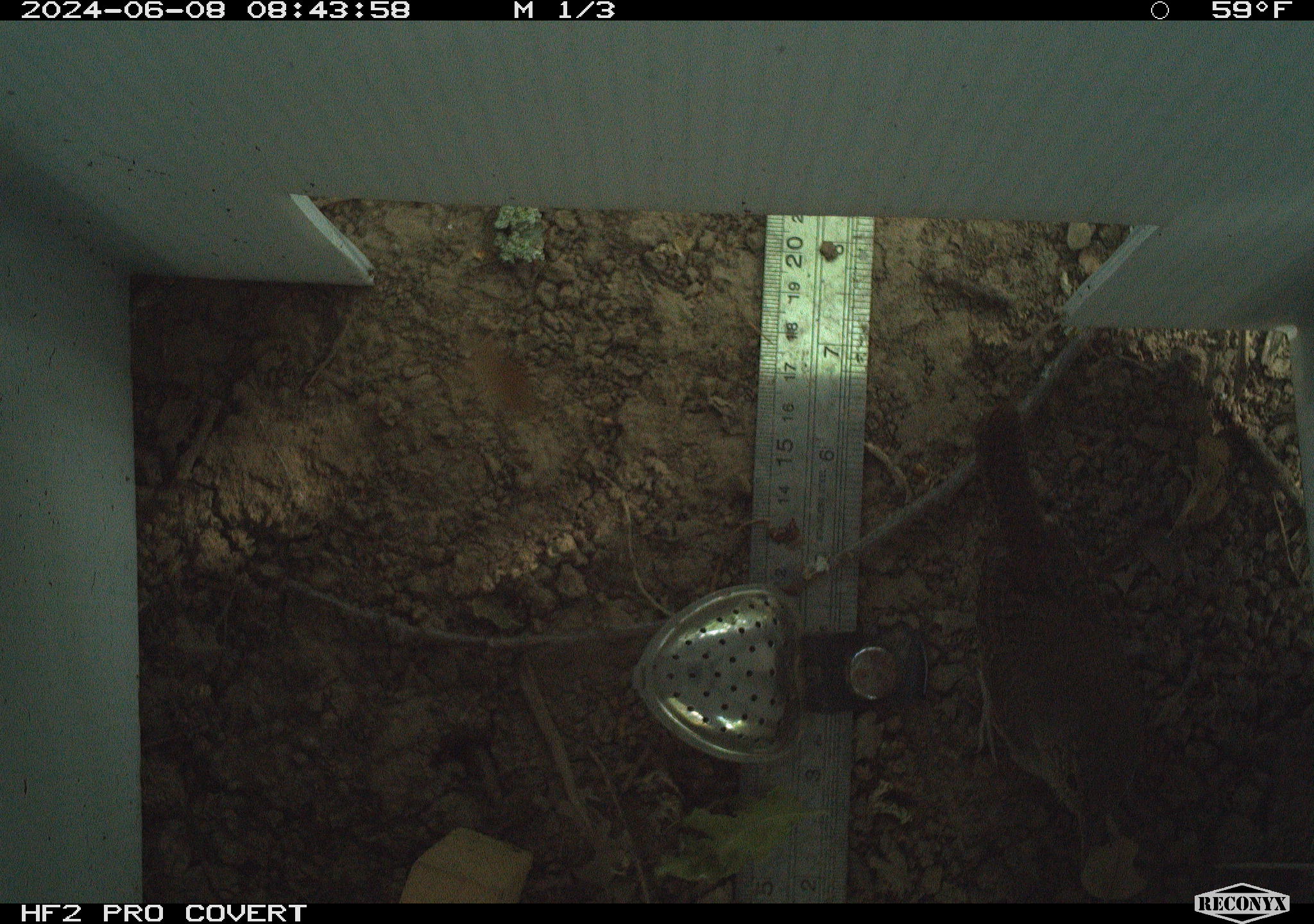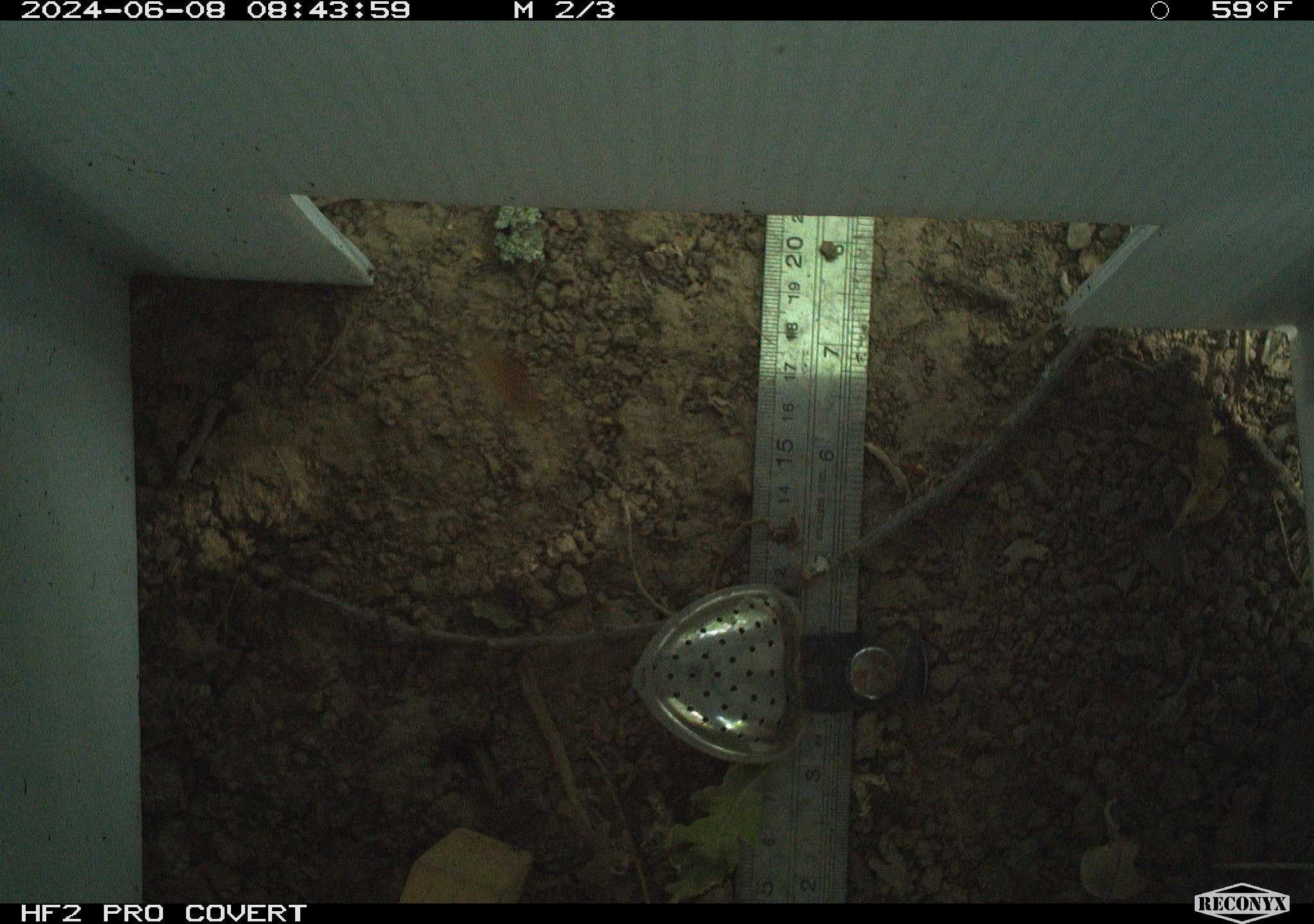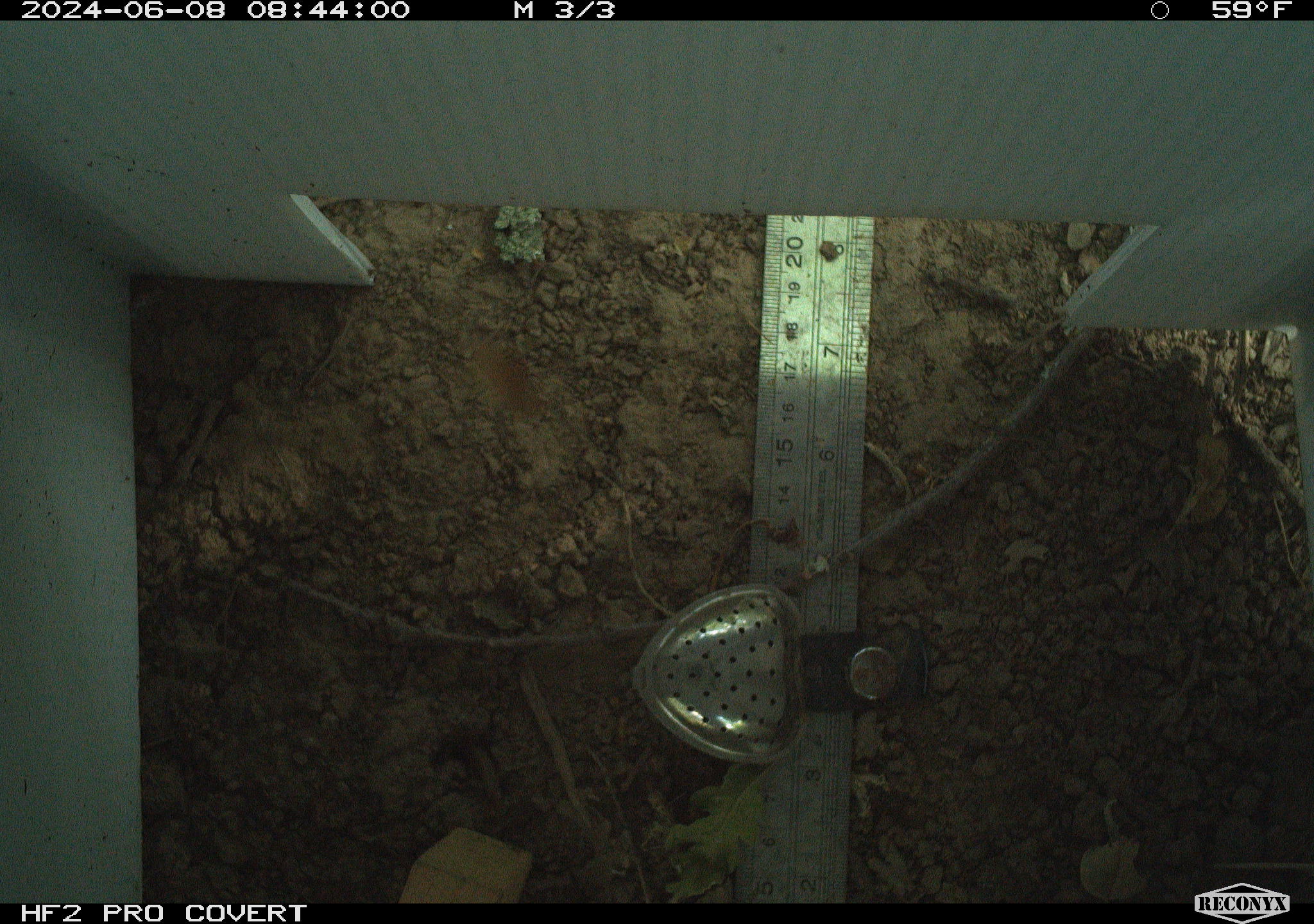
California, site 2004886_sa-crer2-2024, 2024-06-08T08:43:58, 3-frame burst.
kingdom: Animalia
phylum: Chordata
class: Aves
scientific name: Aves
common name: bird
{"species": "bird (Aves)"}